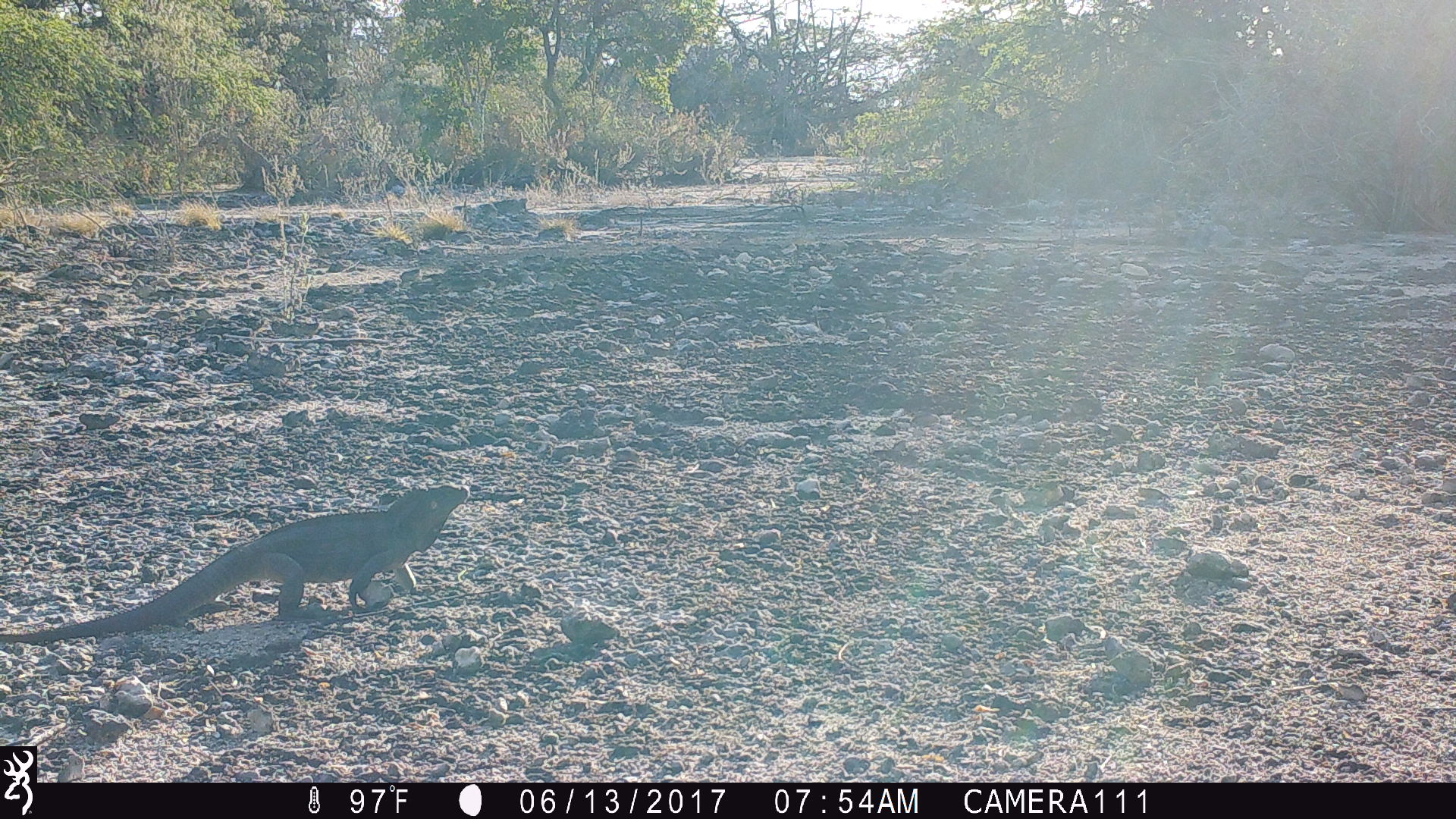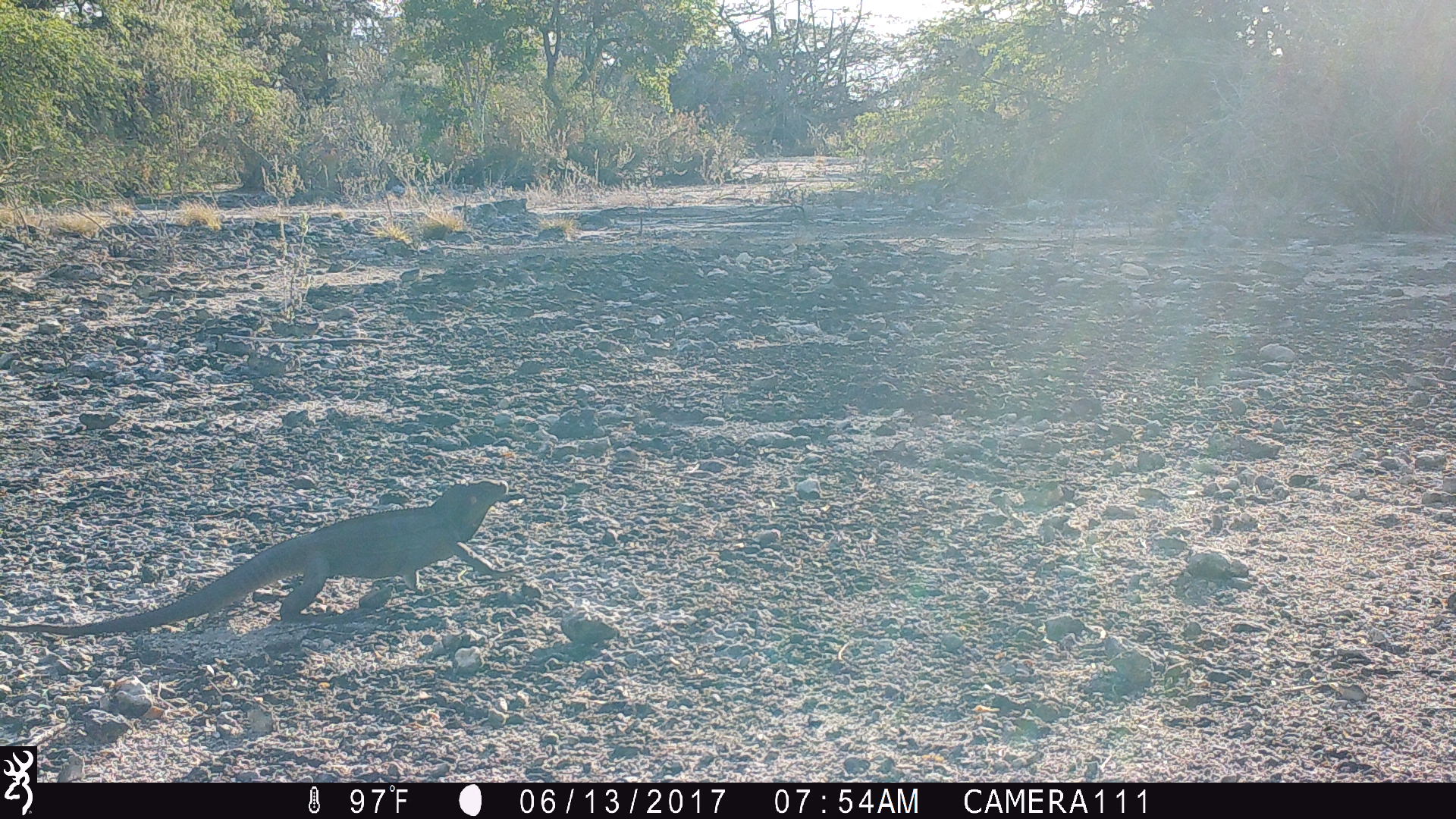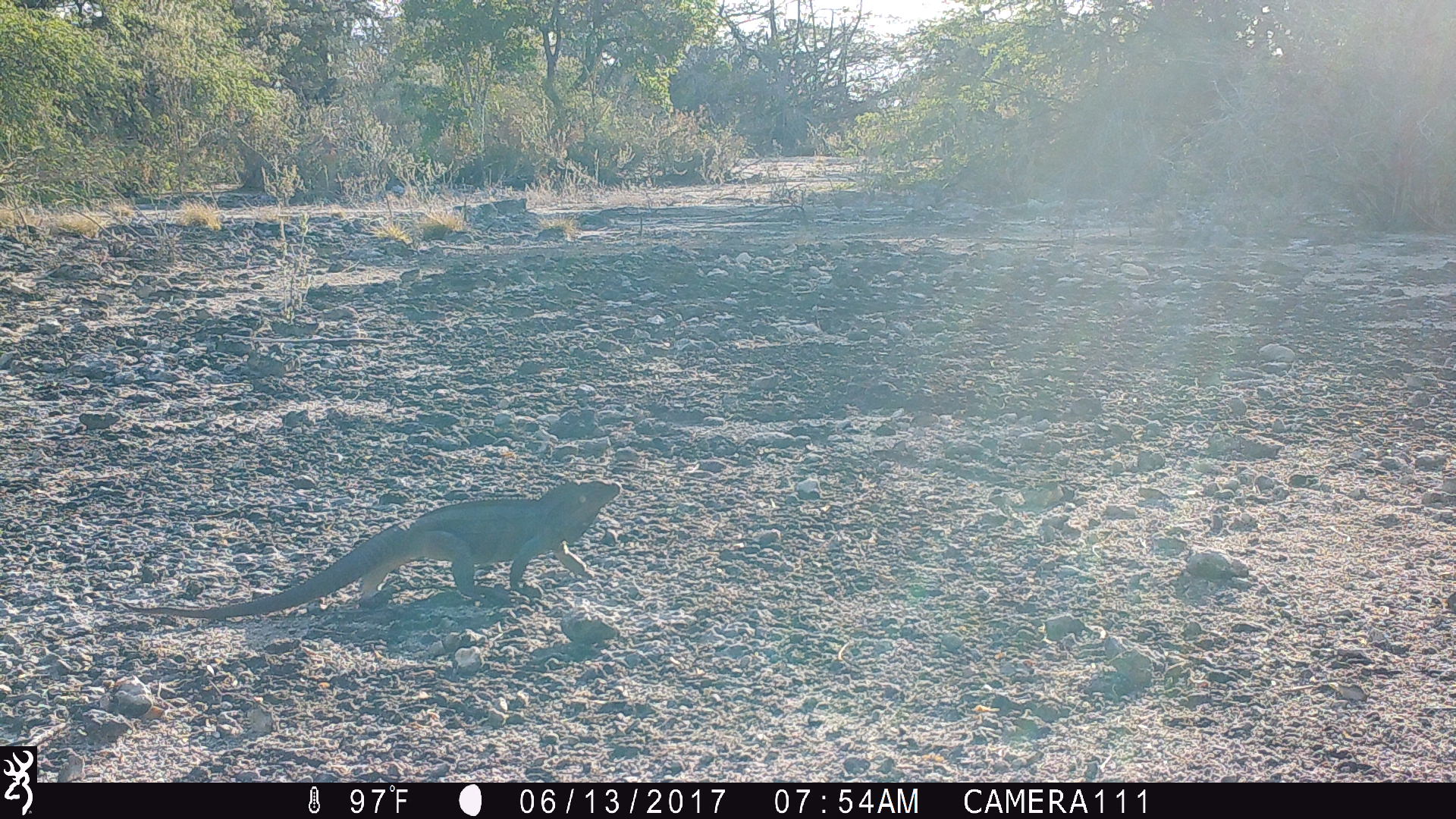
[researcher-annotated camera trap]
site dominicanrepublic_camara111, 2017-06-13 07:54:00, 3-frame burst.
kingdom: Animalia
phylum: Chordata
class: Reptilia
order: Squamata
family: Iguanidae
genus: Iguana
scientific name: Iguana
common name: typical iguanas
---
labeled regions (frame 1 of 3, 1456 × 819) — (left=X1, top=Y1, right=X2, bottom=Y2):
iguana: (left=16, top=482, right=470, bottom=641)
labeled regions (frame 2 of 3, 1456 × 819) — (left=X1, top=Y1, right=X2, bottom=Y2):
iguana: (left=7, top=477, right=516, bottom=638)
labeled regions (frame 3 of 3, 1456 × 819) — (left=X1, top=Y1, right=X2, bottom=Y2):
iguana: (left=163, top=480, right=623, bottom=620)